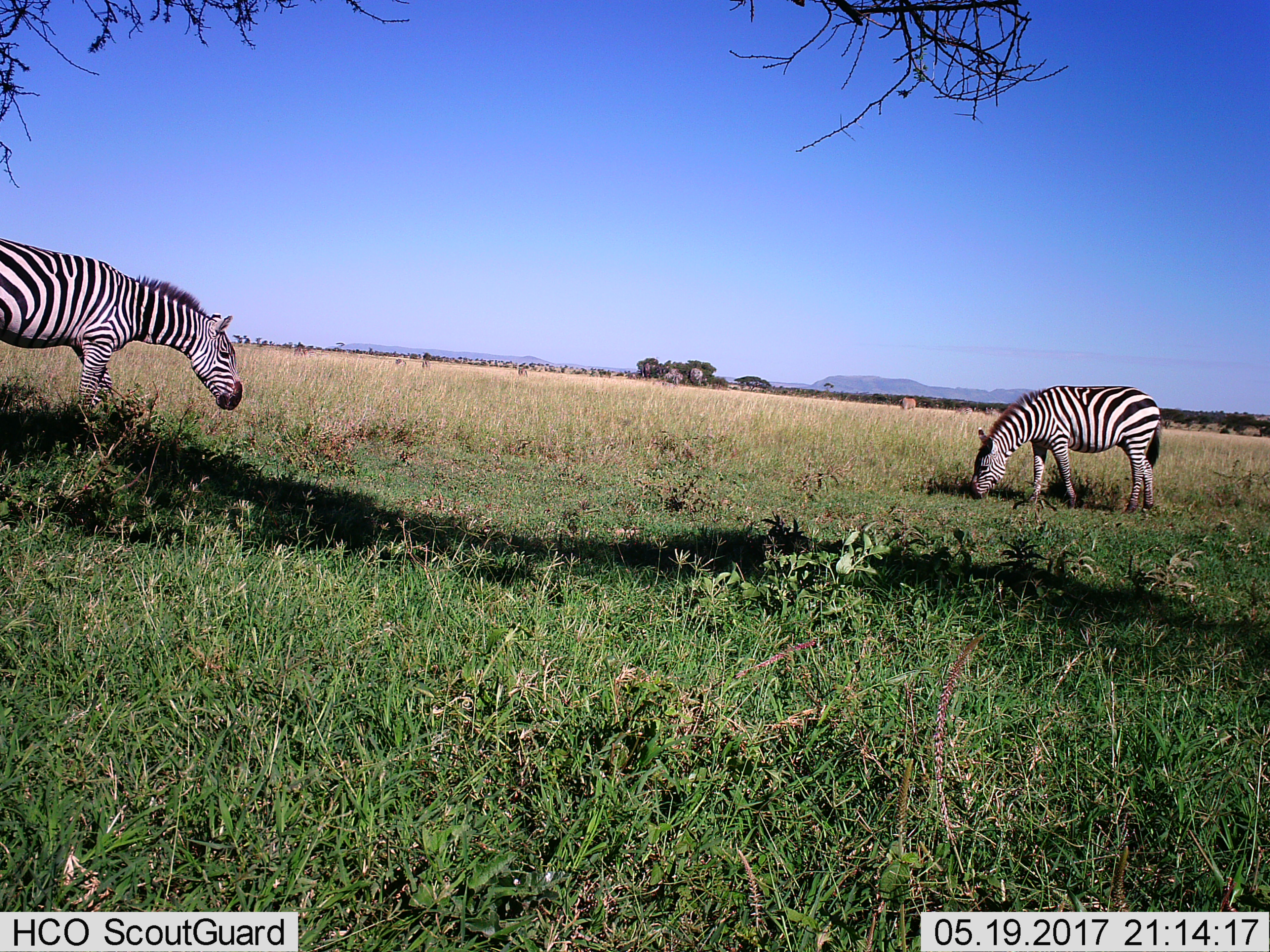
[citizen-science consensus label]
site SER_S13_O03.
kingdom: Animalia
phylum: Chordata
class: Mammalia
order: Perissodactyla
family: Equidae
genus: Equus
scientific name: Equus quagga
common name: plains zebra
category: zebraplains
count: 2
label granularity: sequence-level